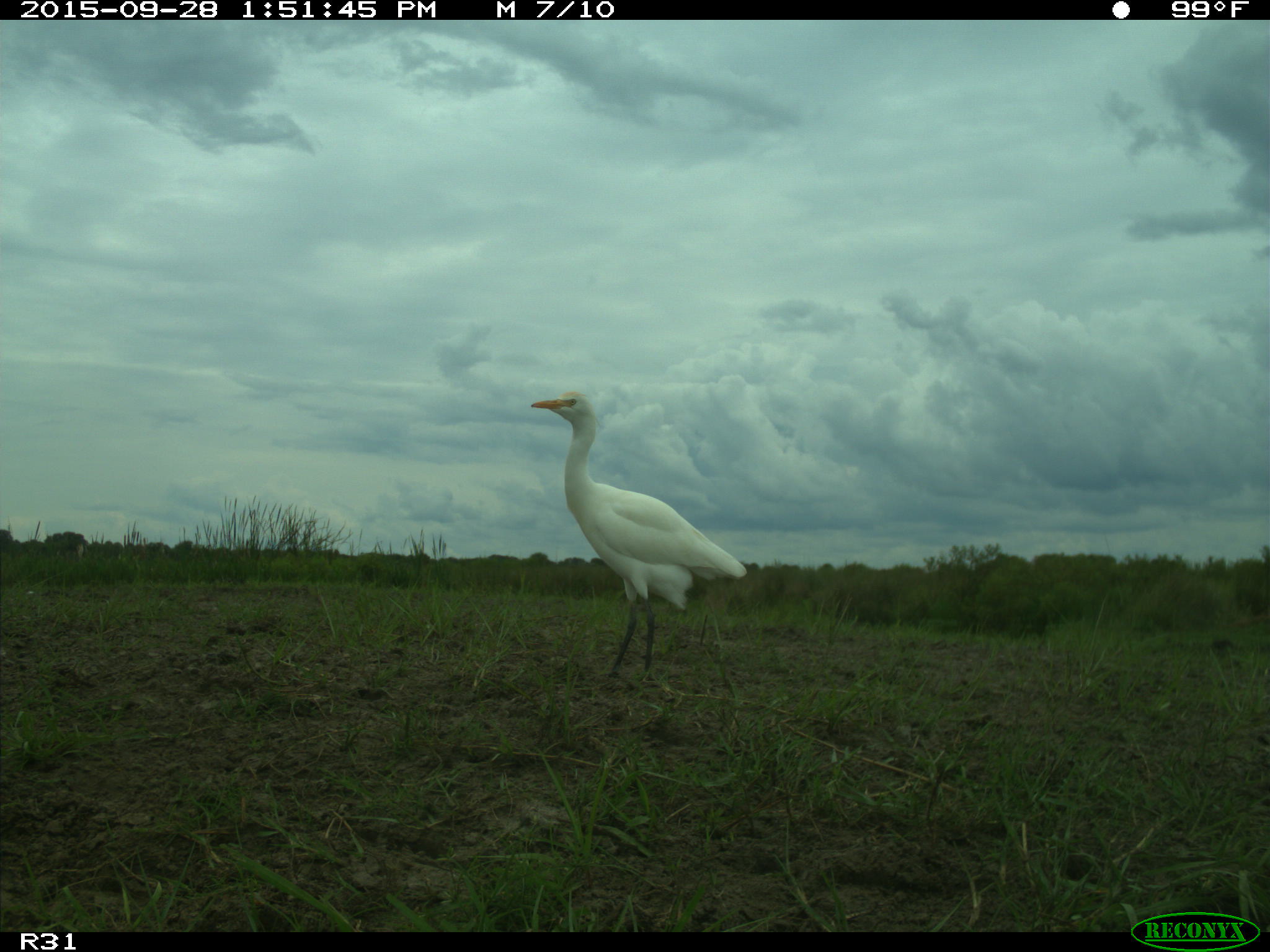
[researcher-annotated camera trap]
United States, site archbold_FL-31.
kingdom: Animalia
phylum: Chordata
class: Aves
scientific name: Aves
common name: birds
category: unidentified bird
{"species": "unidentified bird (birds) (Aves)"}